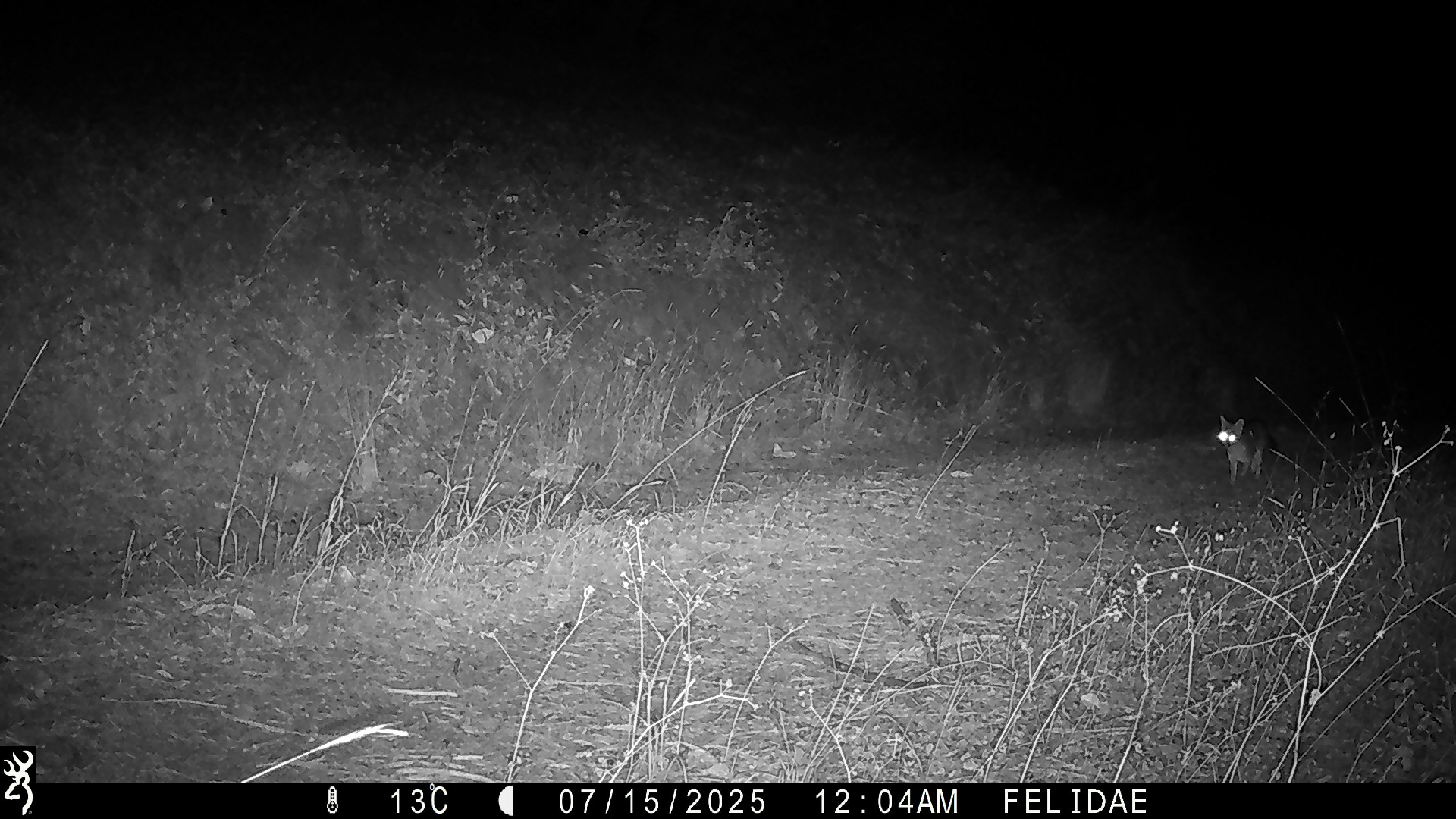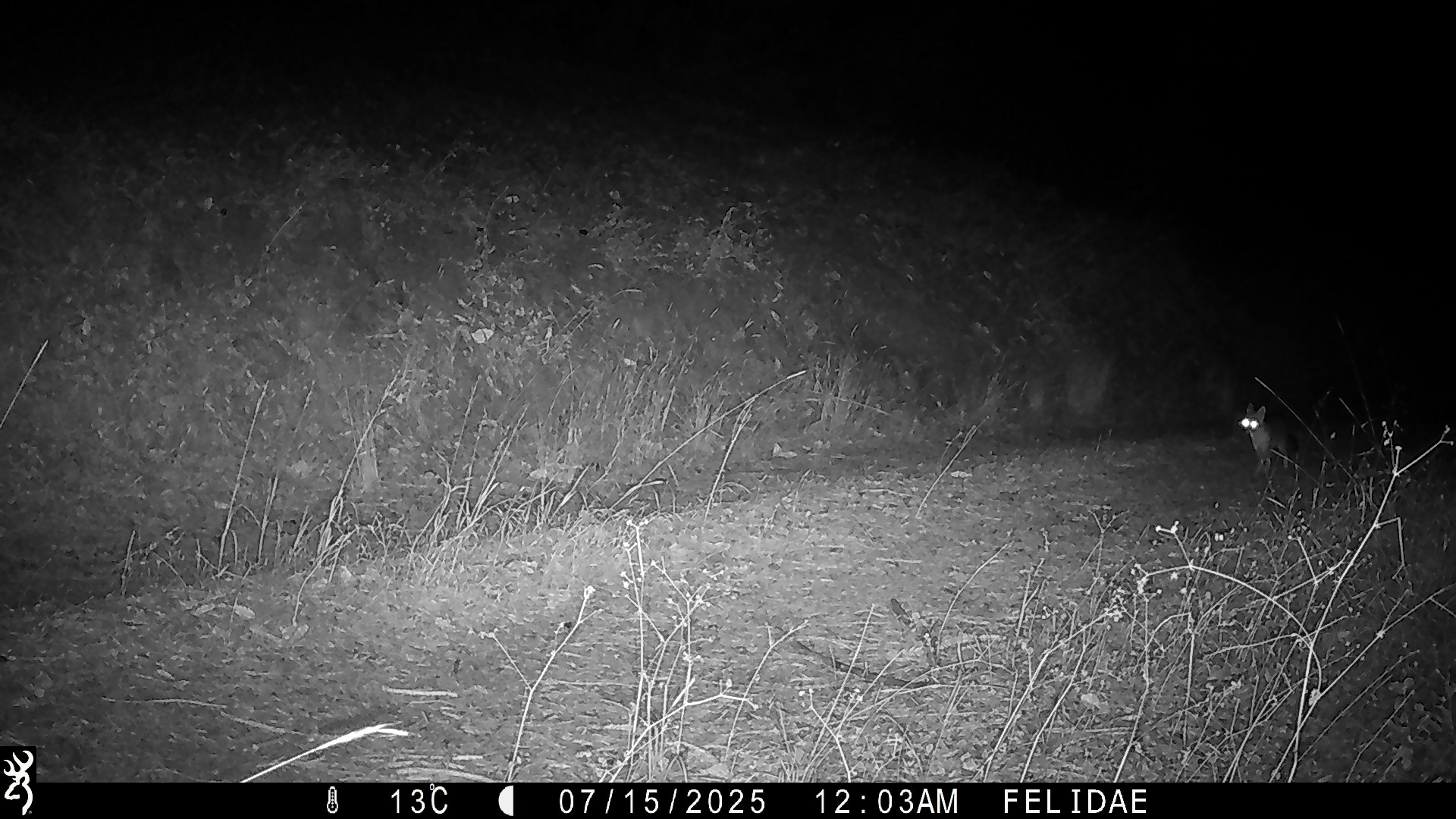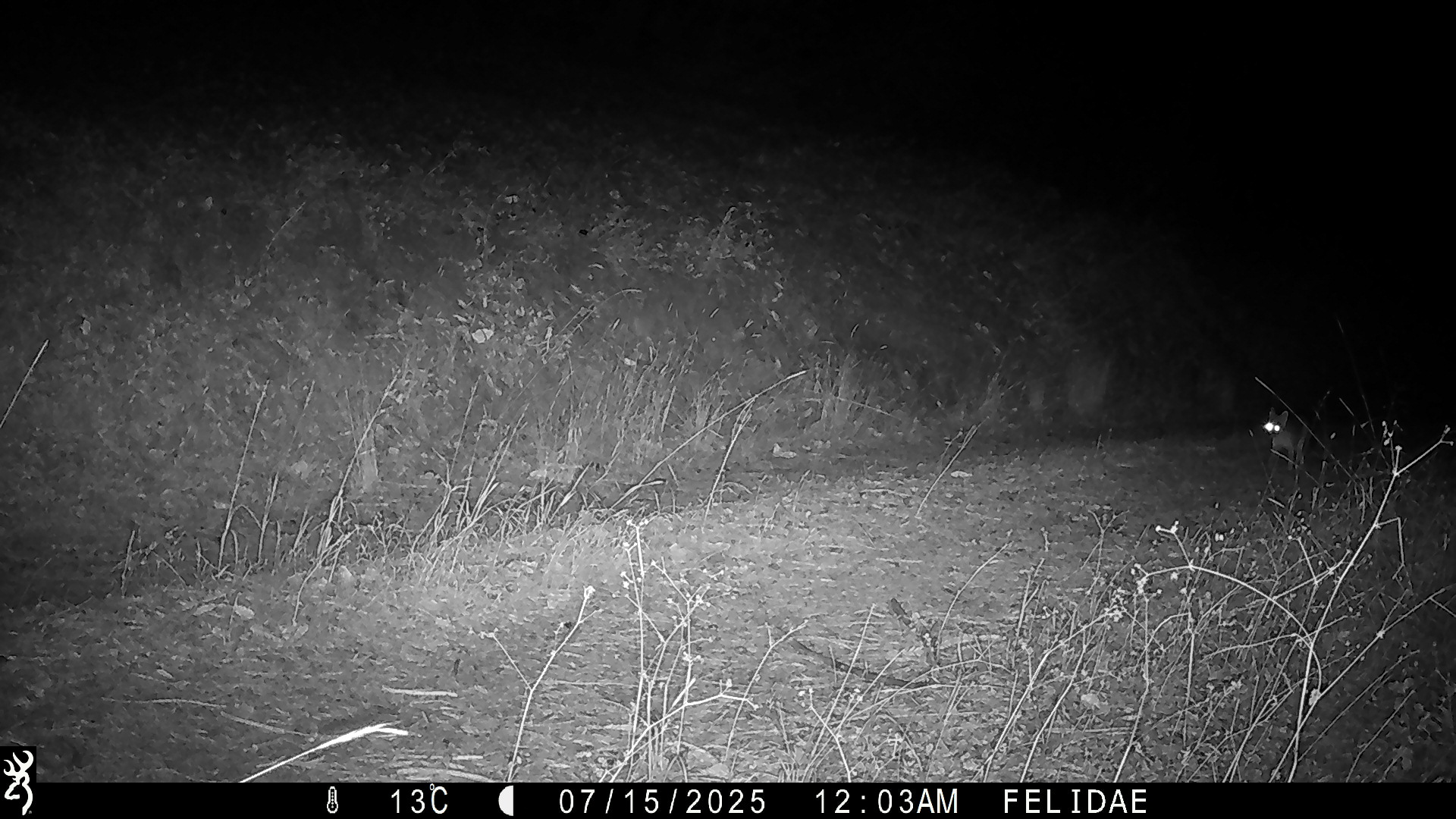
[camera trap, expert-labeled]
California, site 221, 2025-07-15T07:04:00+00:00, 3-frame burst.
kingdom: Animalia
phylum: Chordata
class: Mammalia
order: Carnivora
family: Canidae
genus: Urocyon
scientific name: Urocyon cinereoargenteus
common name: gray fox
Gray fox (Urocyon cinereoargenteus).